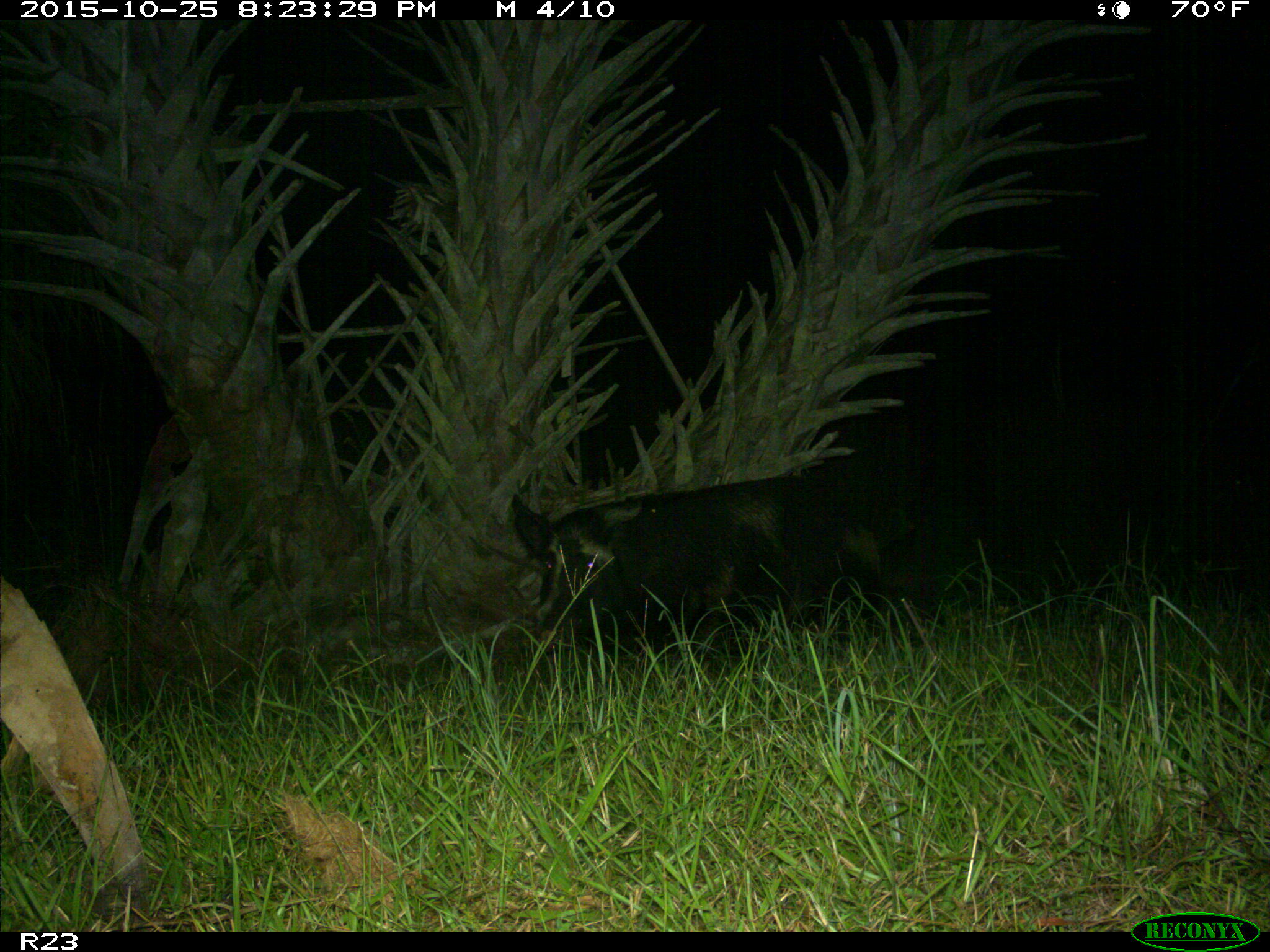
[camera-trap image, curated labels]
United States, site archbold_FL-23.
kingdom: Animalia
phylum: Chordata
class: Mammalia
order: Artiodactyla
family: Suidae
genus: Sus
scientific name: Sus scrofa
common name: wild boar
Sus scrofa (wild boar).